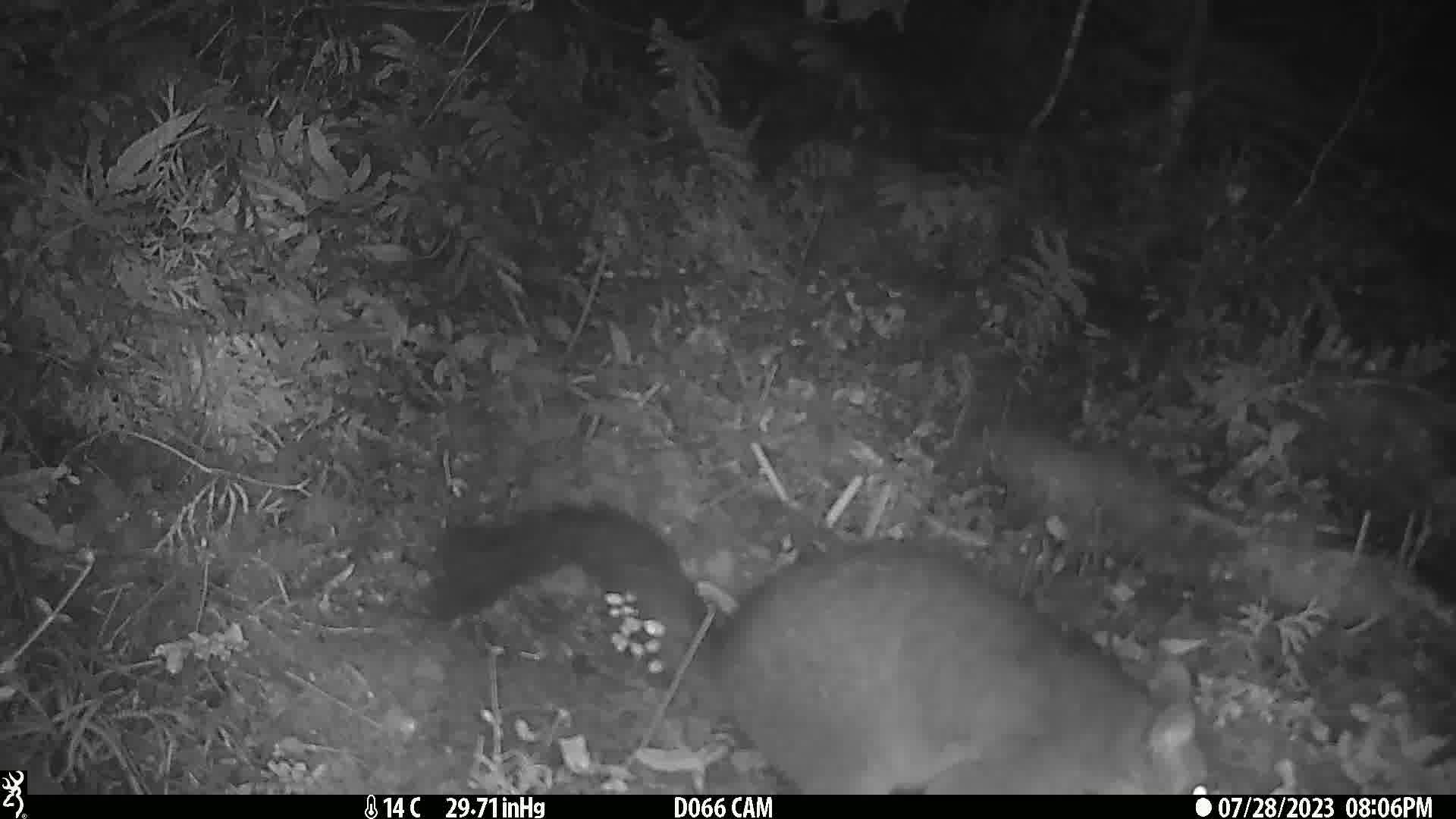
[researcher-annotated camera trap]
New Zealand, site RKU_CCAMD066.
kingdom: Animalia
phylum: Chordata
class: Mammalia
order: Diprotodontia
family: Phalangeridae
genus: Trichosurus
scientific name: Trichosurus vulpecula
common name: common brushtail possum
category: possum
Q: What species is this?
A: Possum (common brushtail possum) (Trichosurus vulpecula).